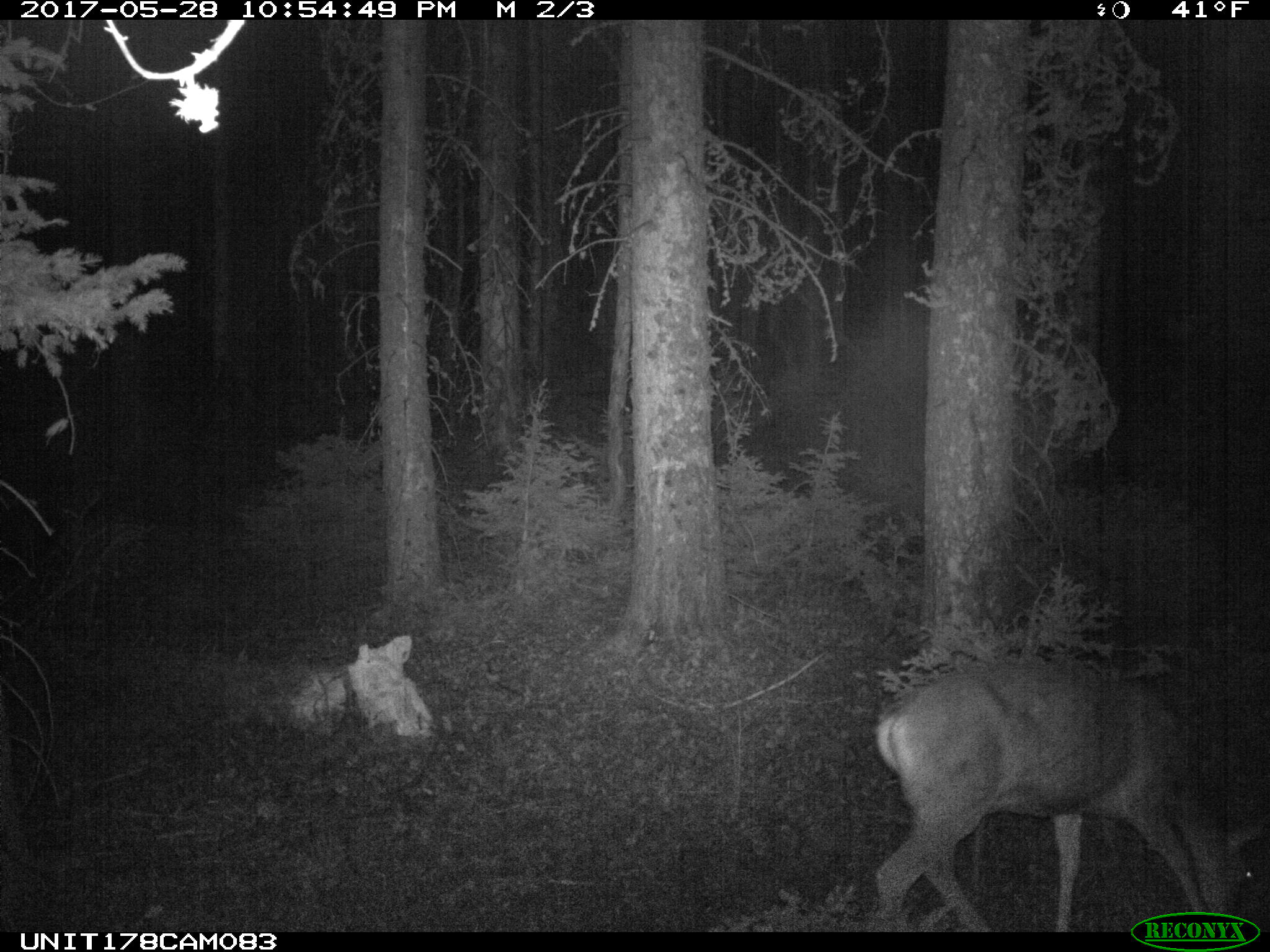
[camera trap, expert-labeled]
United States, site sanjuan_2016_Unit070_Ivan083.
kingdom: Animalia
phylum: Chordata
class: Mammalia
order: Artiodactyla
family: Cervidae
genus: Odocoileus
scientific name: Odocoileus hemionus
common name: mule deer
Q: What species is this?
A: Odocoileus hemionus (mule deer).